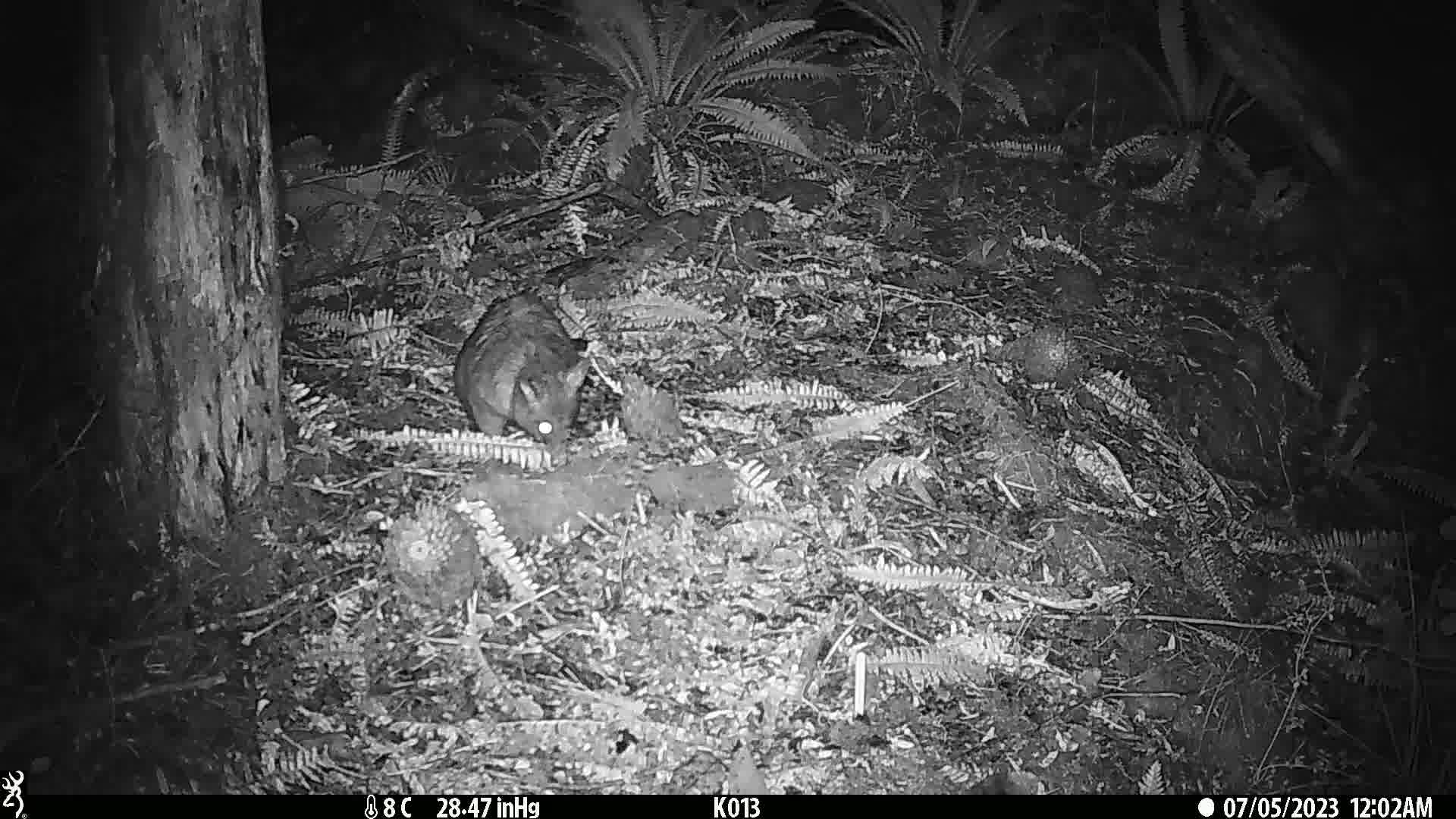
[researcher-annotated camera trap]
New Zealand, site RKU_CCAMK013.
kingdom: Animalia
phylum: Chordata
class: Mammalia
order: Diprotodontia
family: Phalangeridae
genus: Trichosurus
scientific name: Trichosurus vulpecula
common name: common brushtail possum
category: possum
Possum (common brushtail possum) (Trichosurus vulpecula).